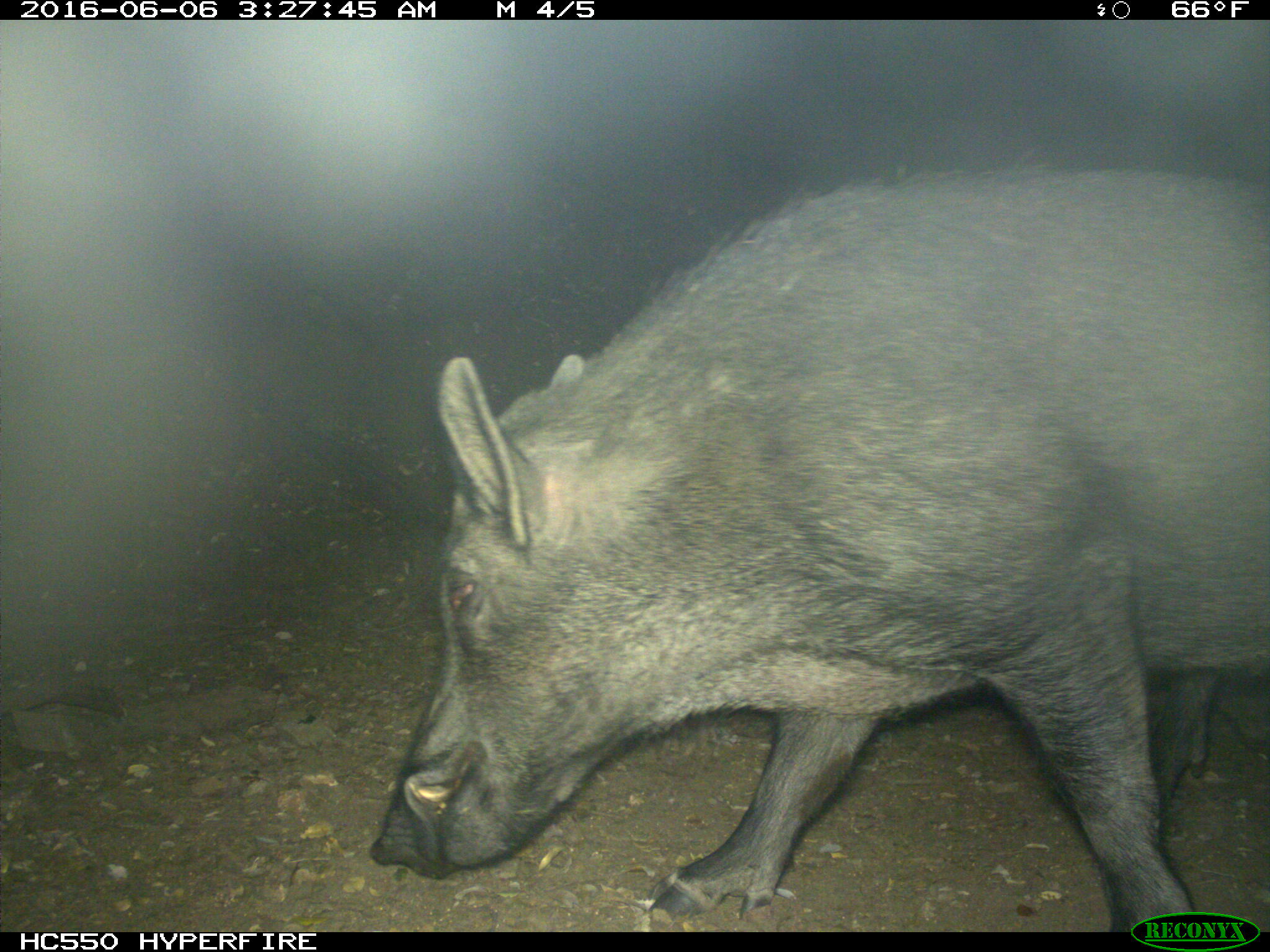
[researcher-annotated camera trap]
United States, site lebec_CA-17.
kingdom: Animalia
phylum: Chordata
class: Mammalia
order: Artiodactyla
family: Suidae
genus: Sus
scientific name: Sus scrofa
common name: wild boar